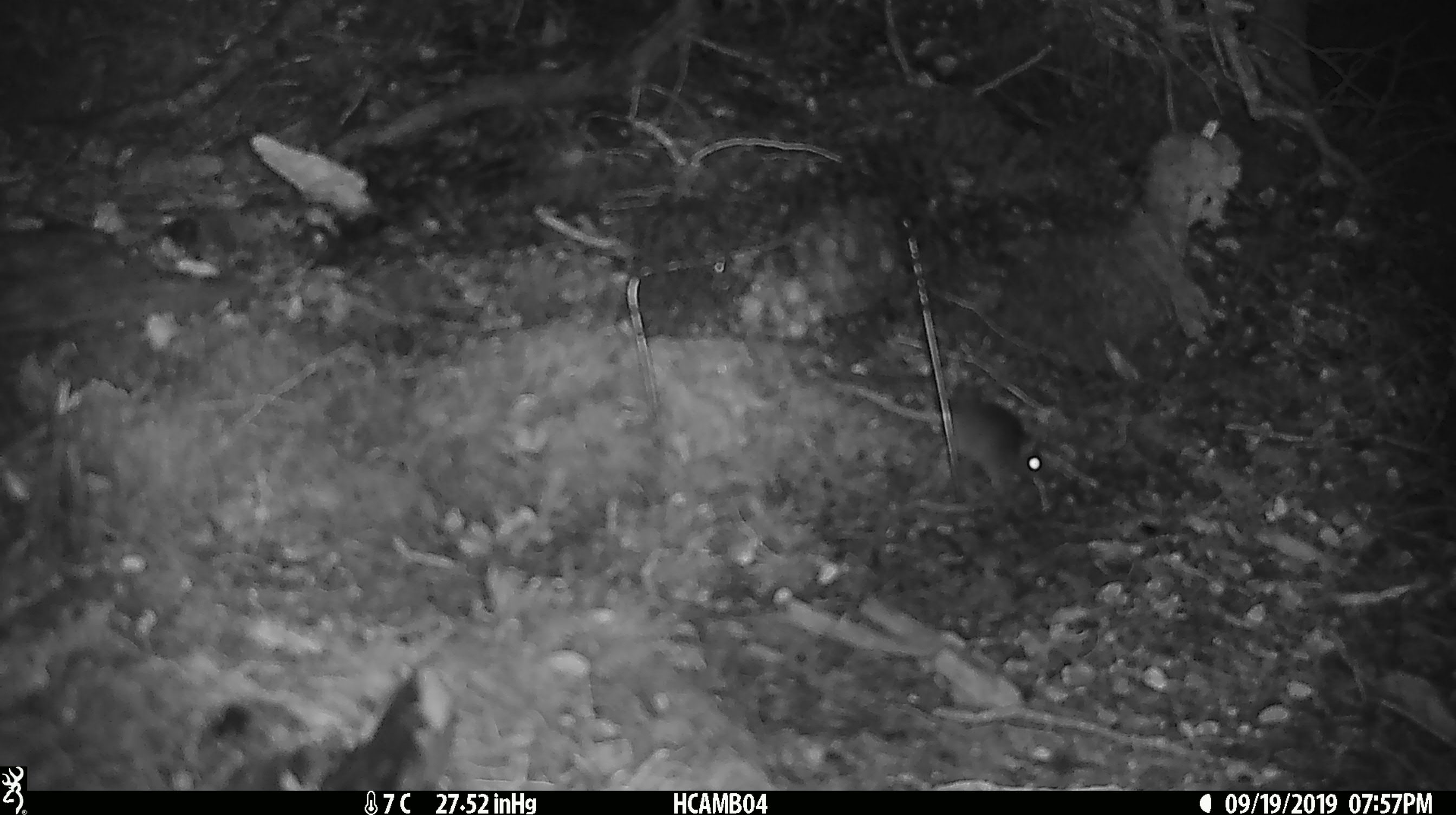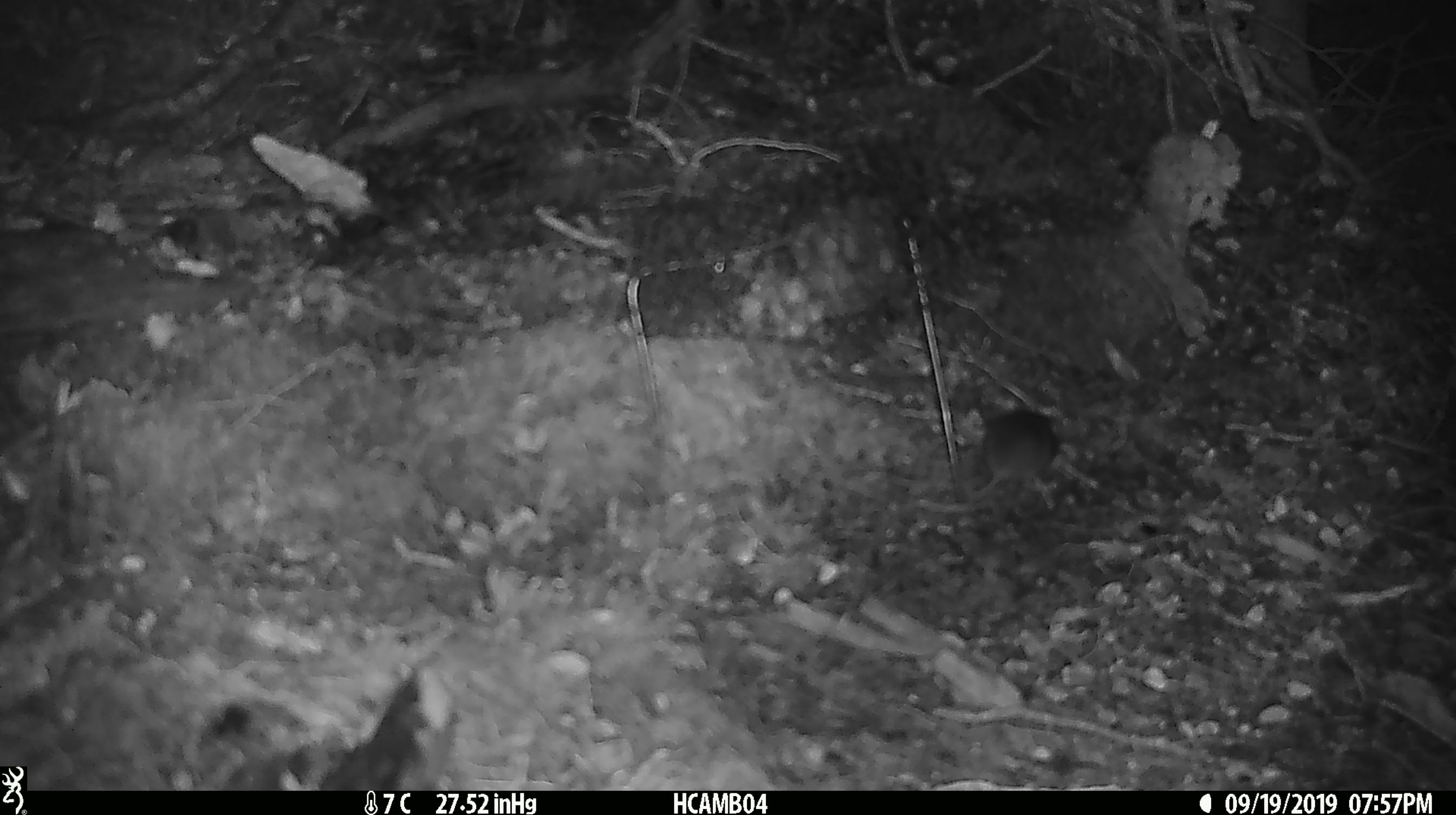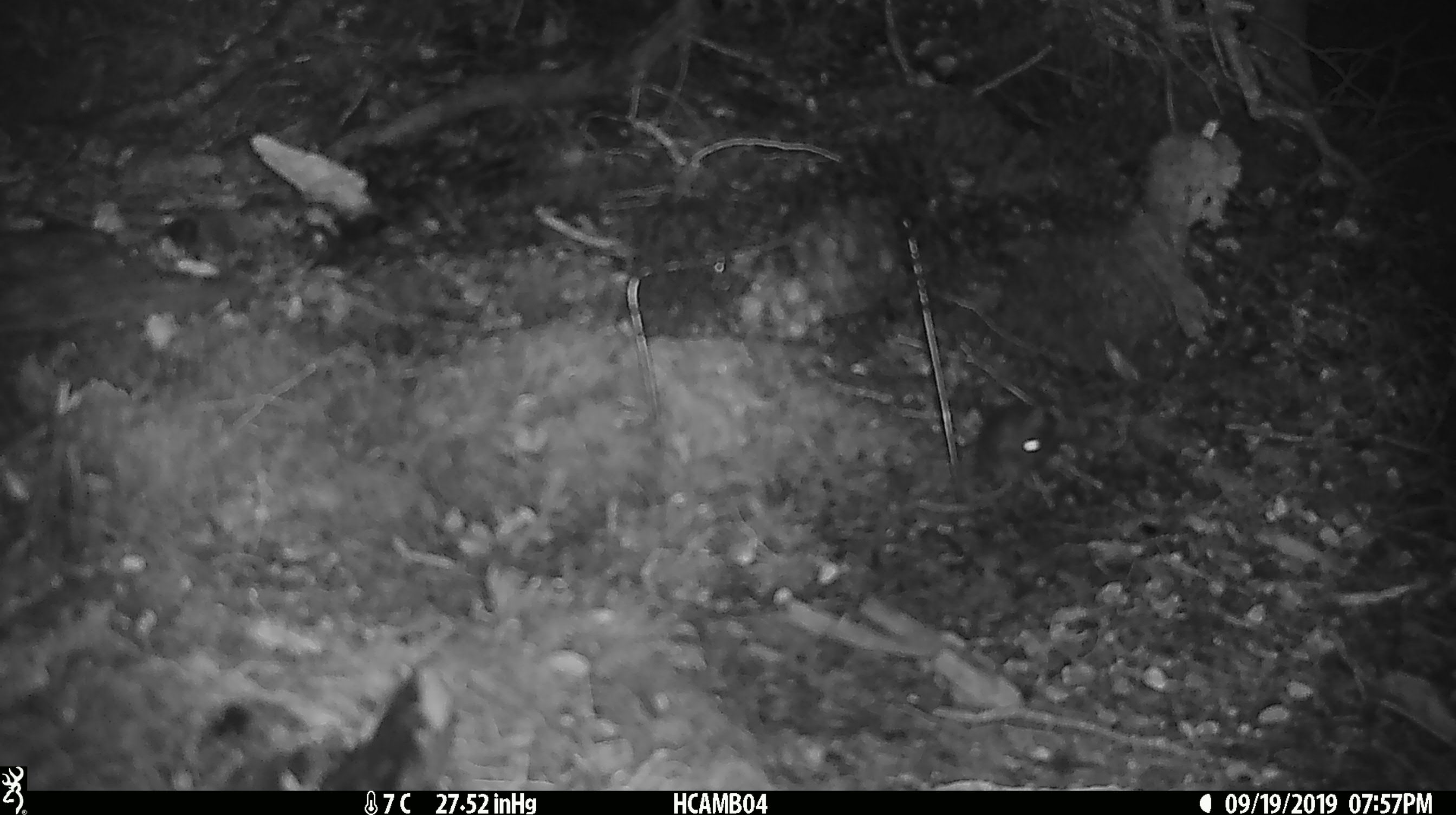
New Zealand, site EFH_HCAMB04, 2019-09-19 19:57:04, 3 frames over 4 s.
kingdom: Animalia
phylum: Chordata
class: Mammalia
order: Rodentia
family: Muridae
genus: Mus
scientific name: Mus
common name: mouse